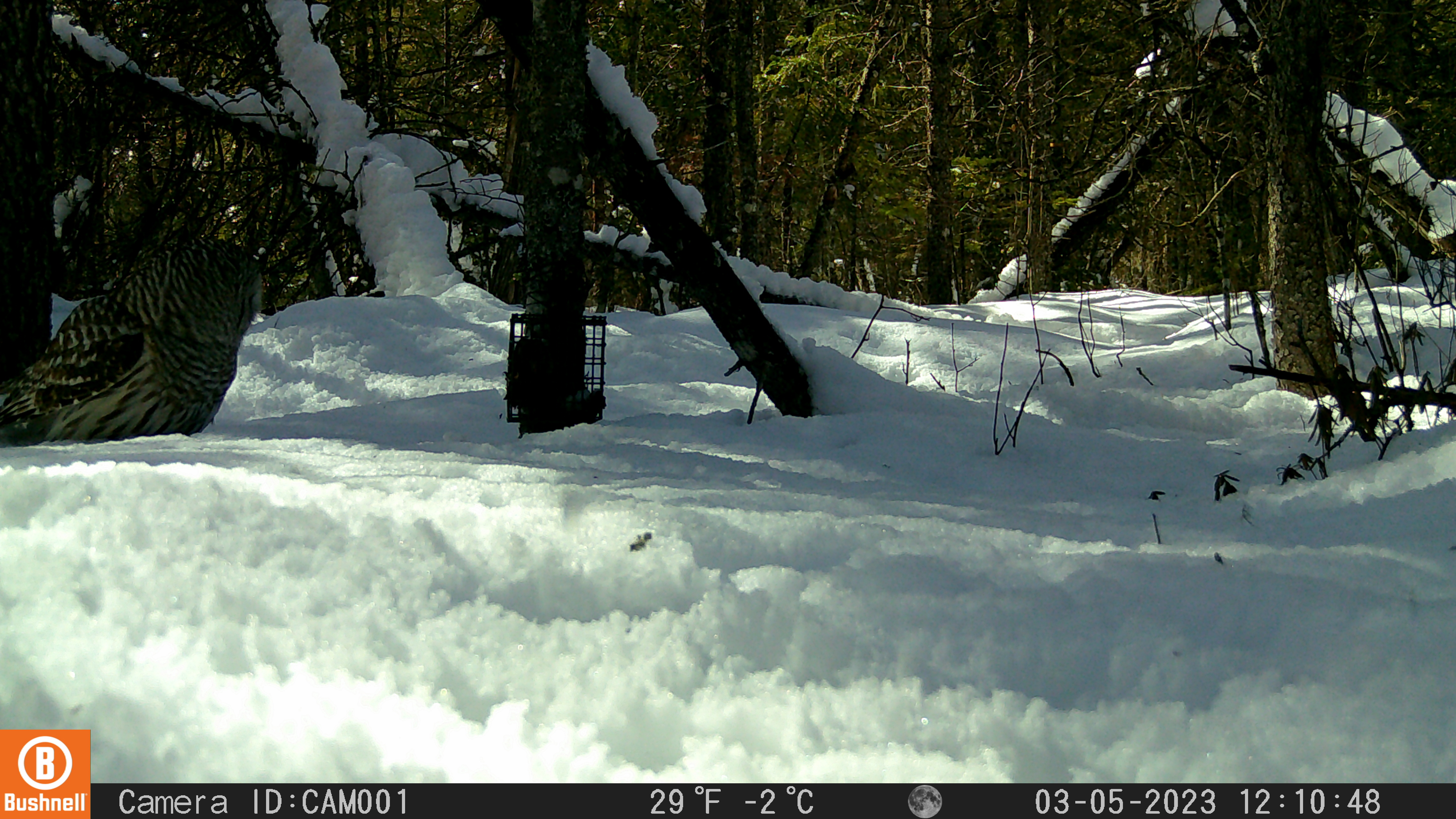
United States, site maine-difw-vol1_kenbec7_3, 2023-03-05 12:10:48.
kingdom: Animalia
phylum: Chordata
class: Aves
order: Strigiformes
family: Strigidae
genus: Strix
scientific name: Strix varia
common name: barred owl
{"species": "barred owl (Strix varia)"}